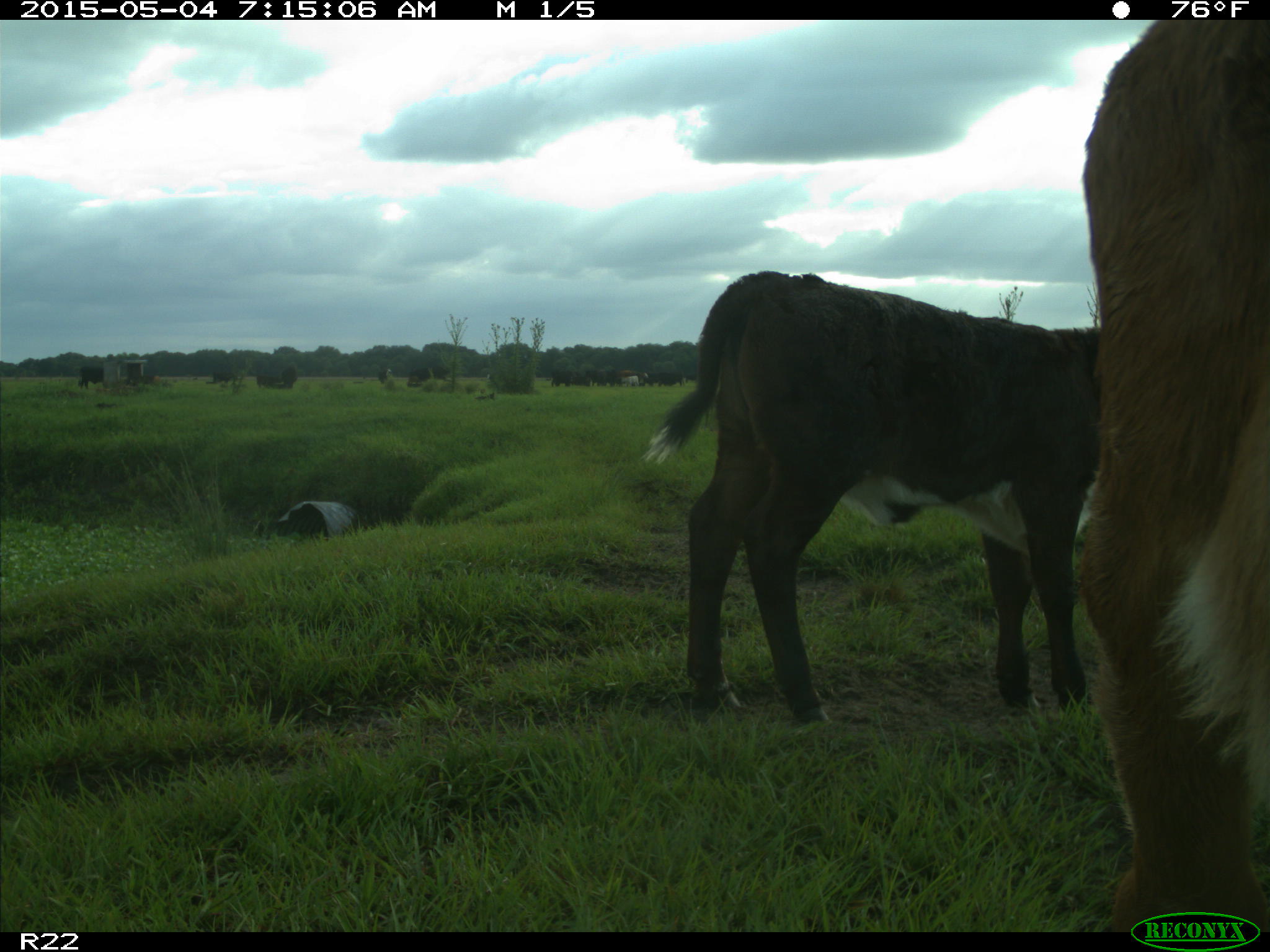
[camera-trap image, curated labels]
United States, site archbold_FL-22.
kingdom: Animalia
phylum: Chordata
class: Mammalia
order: Artiodactyla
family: Bovidae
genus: Bos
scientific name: Bos taurus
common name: domestic cow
Bos taurus (domestic cow).